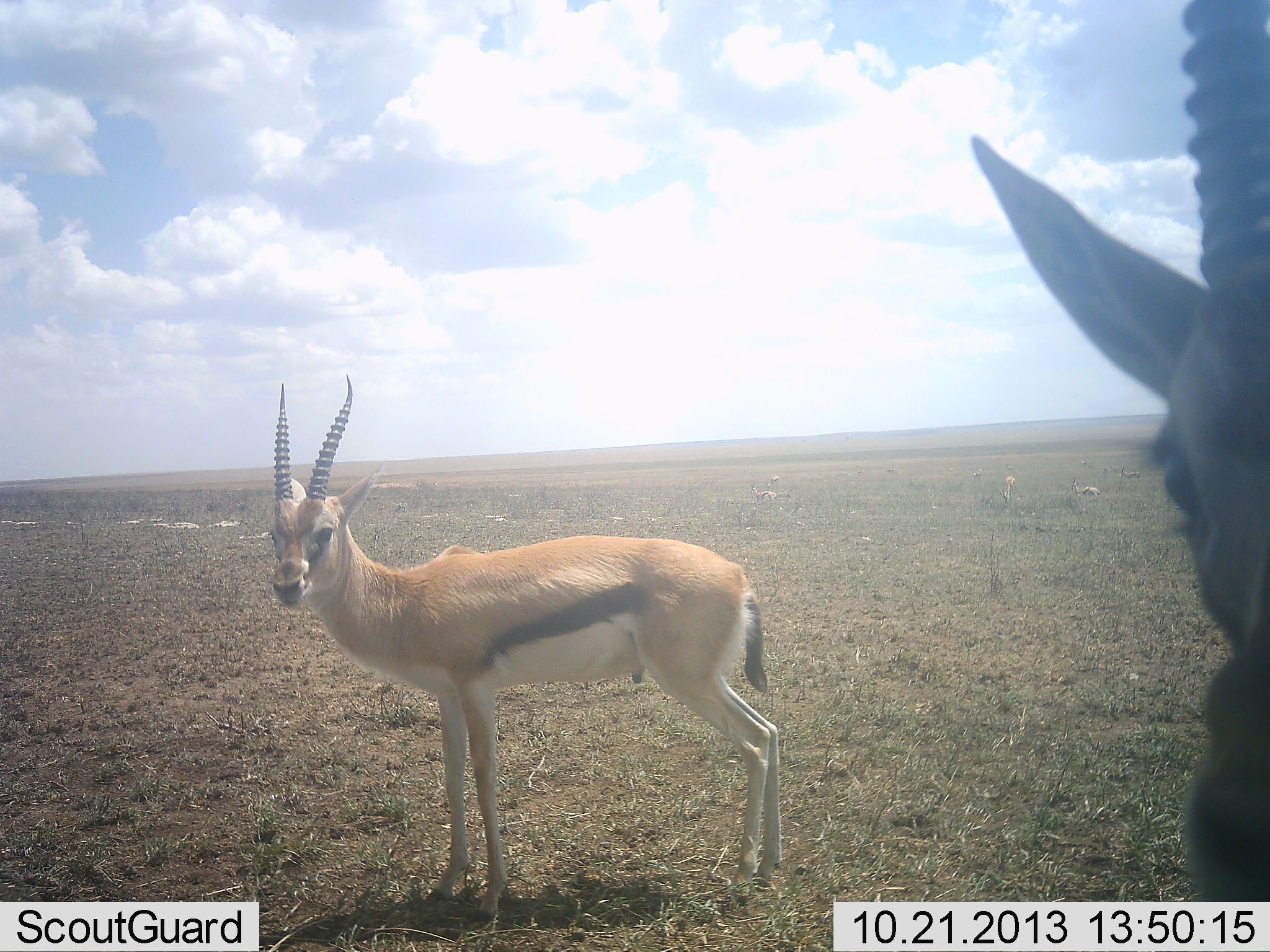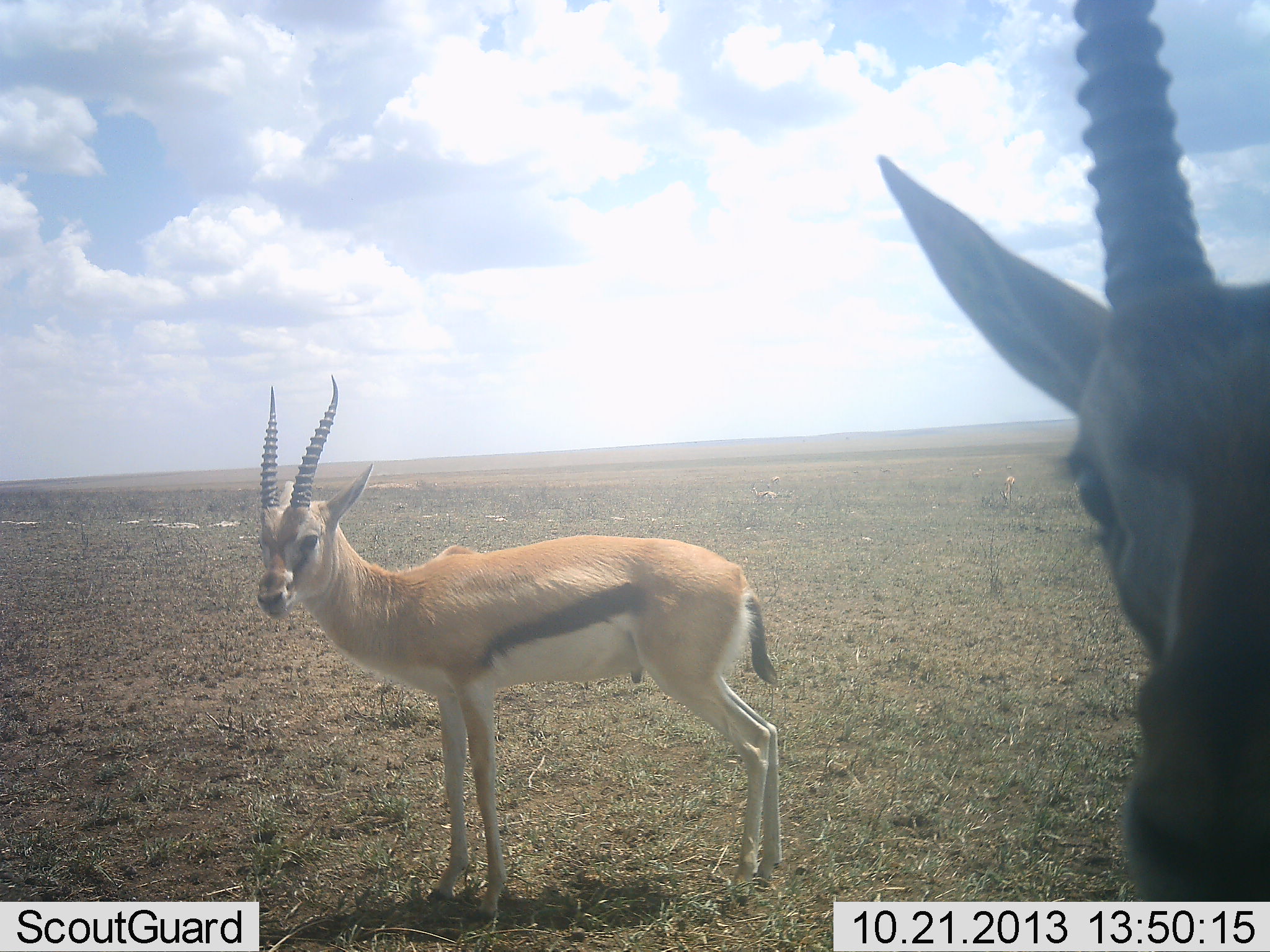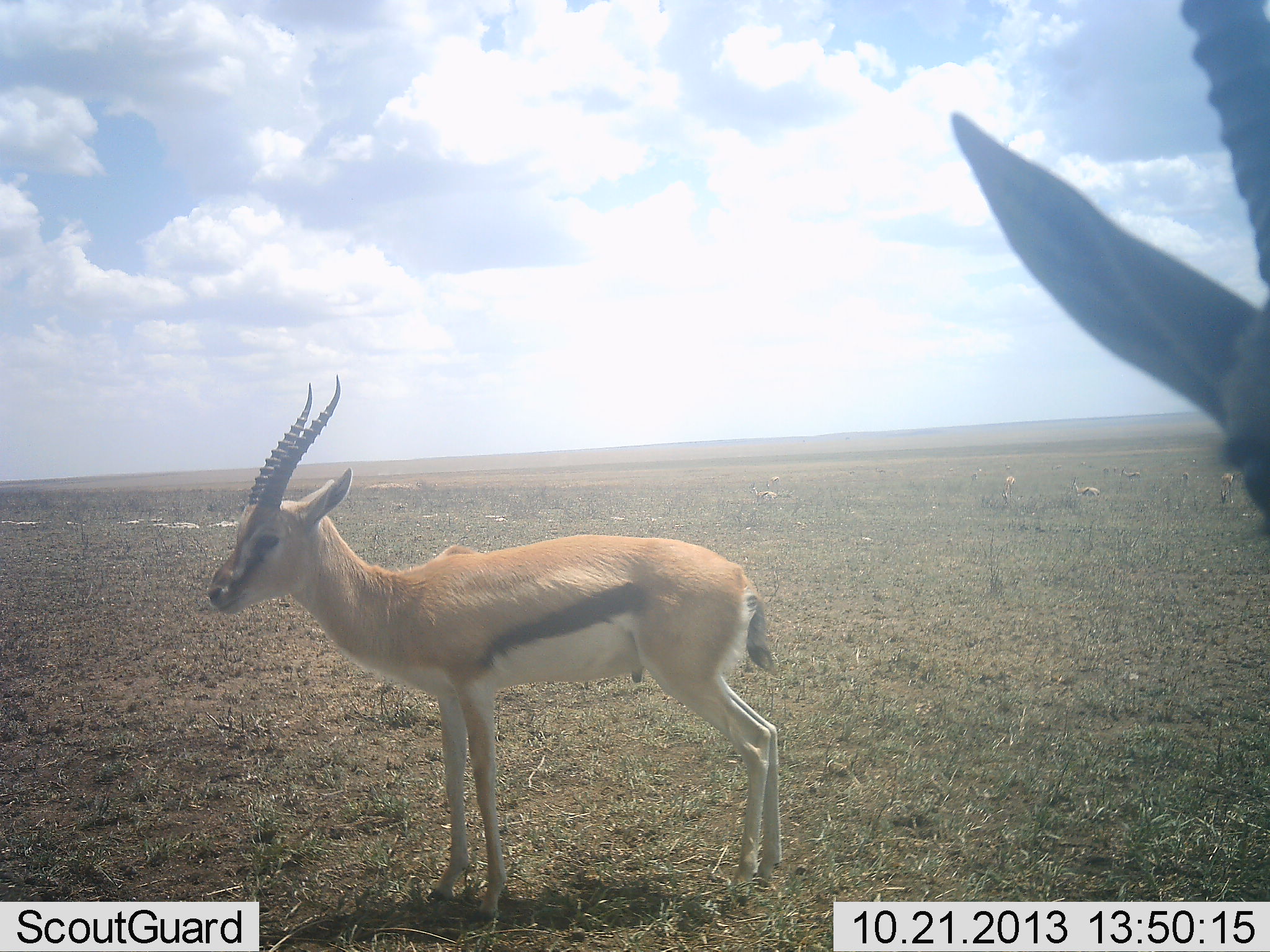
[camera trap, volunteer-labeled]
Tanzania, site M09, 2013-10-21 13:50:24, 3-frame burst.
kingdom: Animalia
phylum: Chordata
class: Mammalia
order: Artiodactyla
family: Bovidae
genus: Eudorcas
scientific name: Eudorcas thomsonii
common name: thomson's gazelle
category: gazellethomsons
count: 2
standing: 90%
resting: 5%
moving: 5%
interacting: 0%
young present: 0%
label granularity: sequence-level